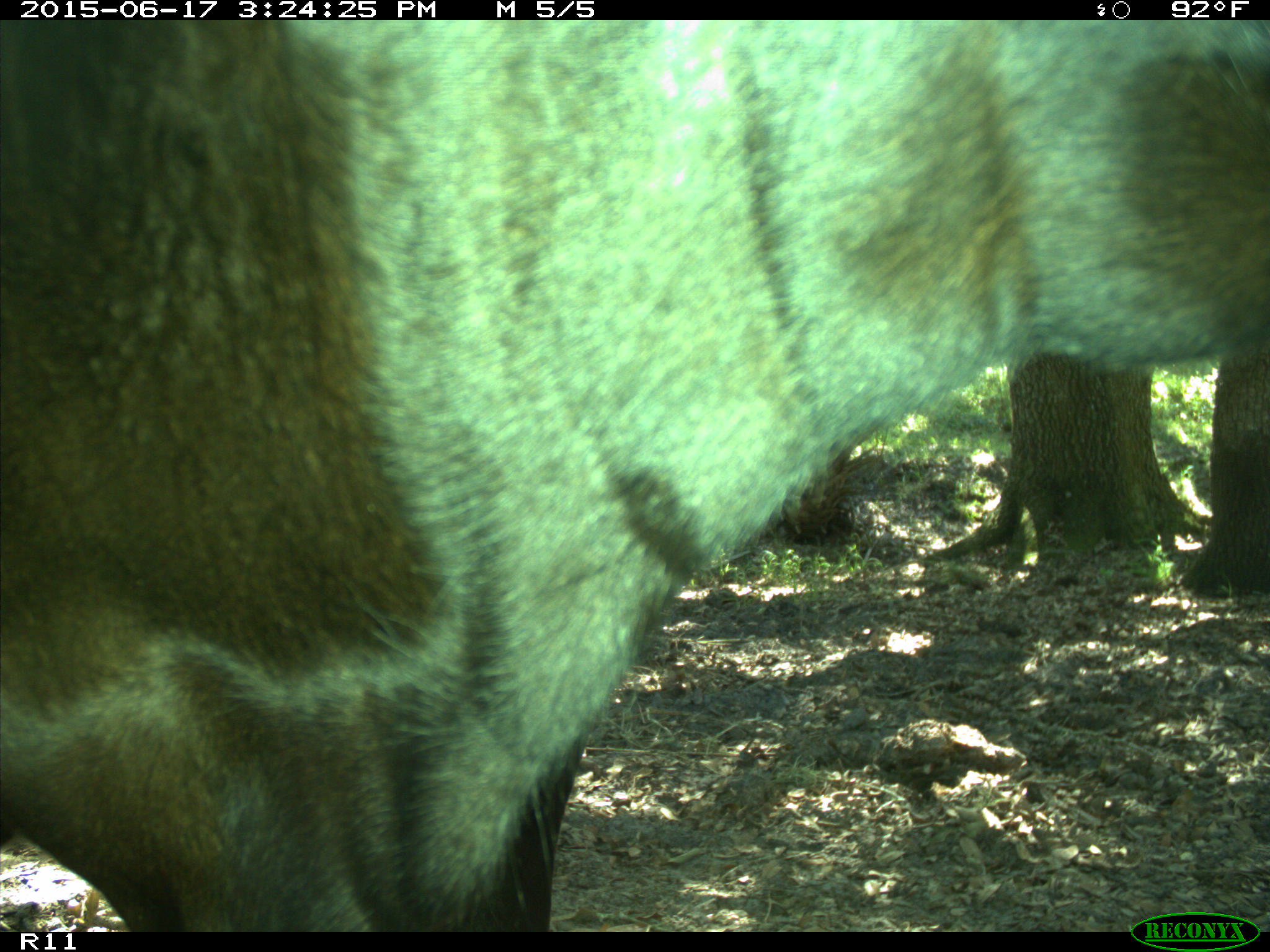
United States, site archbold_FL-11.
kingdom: Animalia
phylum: Chordata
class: Mammalia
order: Artiodactyla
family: Bovidae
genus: Bos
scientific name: Bos taurus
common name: domestic cow